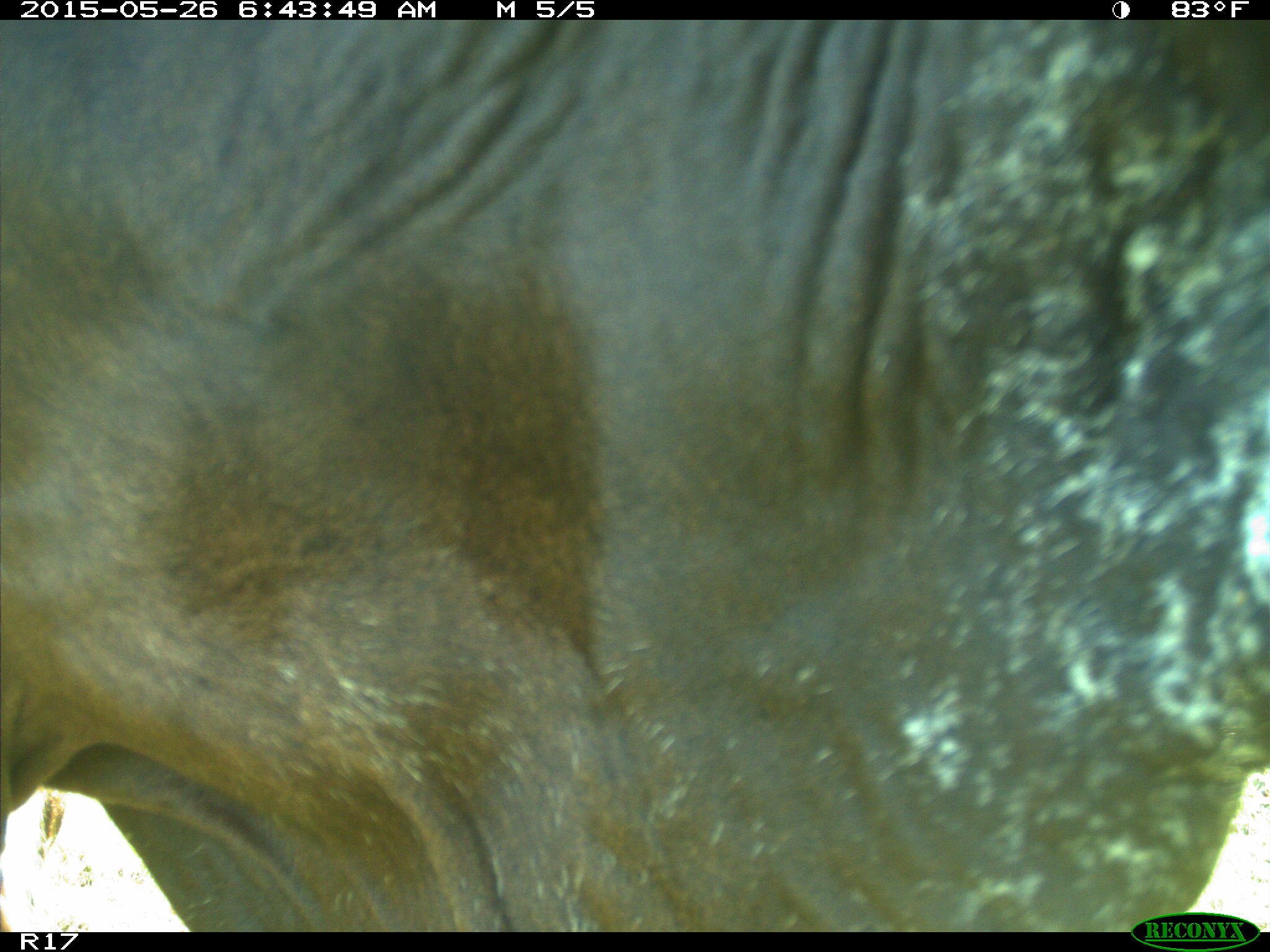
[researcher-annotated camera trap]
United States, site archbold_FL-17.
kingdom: Animalia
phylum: Chordata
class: Mammalia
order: Artiodactyla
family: Bovidae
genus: Bos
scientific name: Bos taurus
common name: domestic cow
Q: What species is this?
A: Bos taurus (domestic cow).